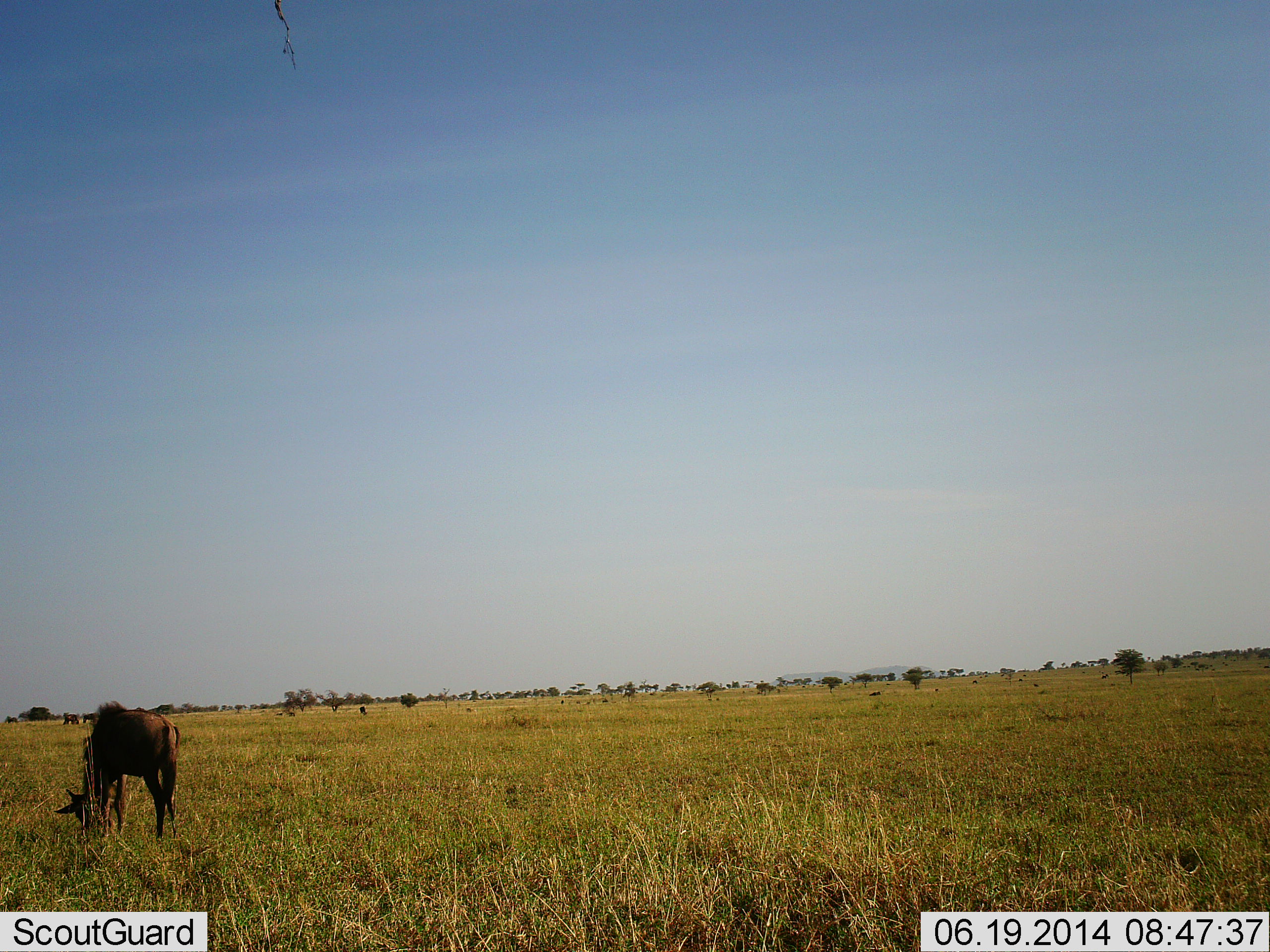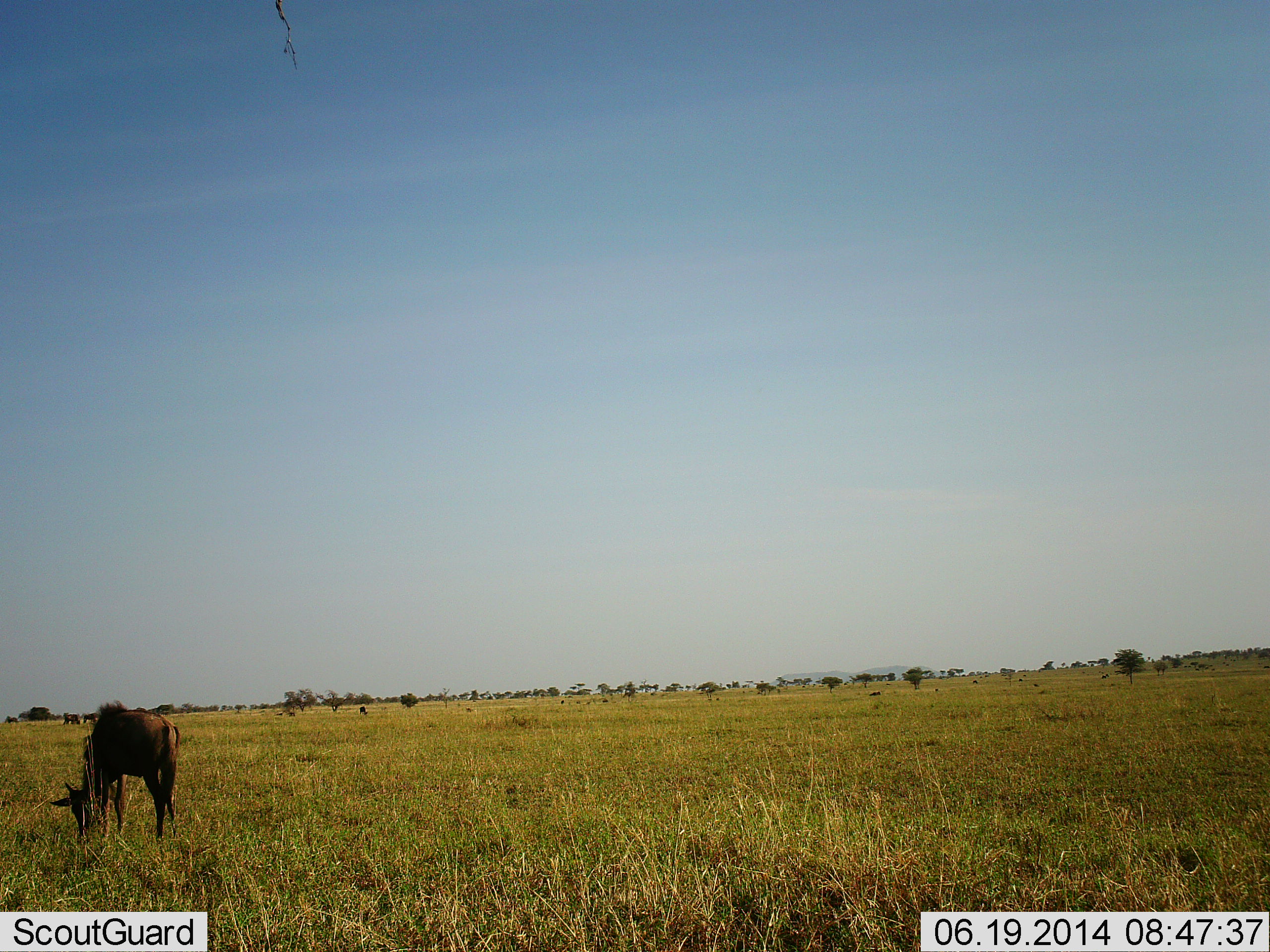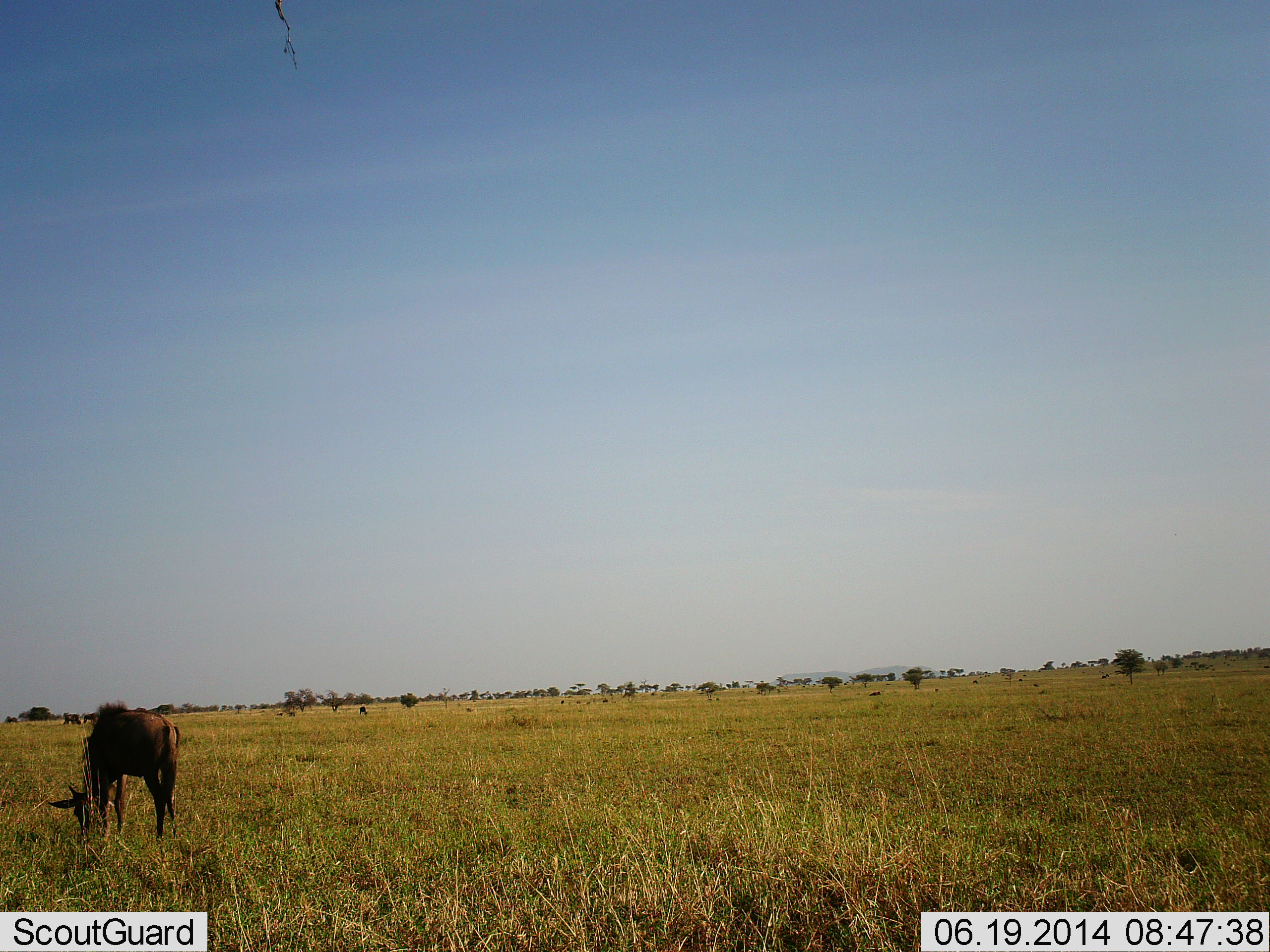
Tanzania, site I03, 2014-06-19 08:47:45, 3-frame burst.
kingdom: Animalia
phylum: Chordata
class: Mammalia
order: Artiodactyla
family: Bovidae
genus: Connochaetes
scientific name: Connochaetes taurinus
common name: blue wildebeest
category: wildebeest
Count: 1.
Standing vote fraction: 10%.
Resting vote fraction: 0%.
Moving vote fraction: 0%.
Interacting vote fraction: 0%.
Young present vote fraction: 10%.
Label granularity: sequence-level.